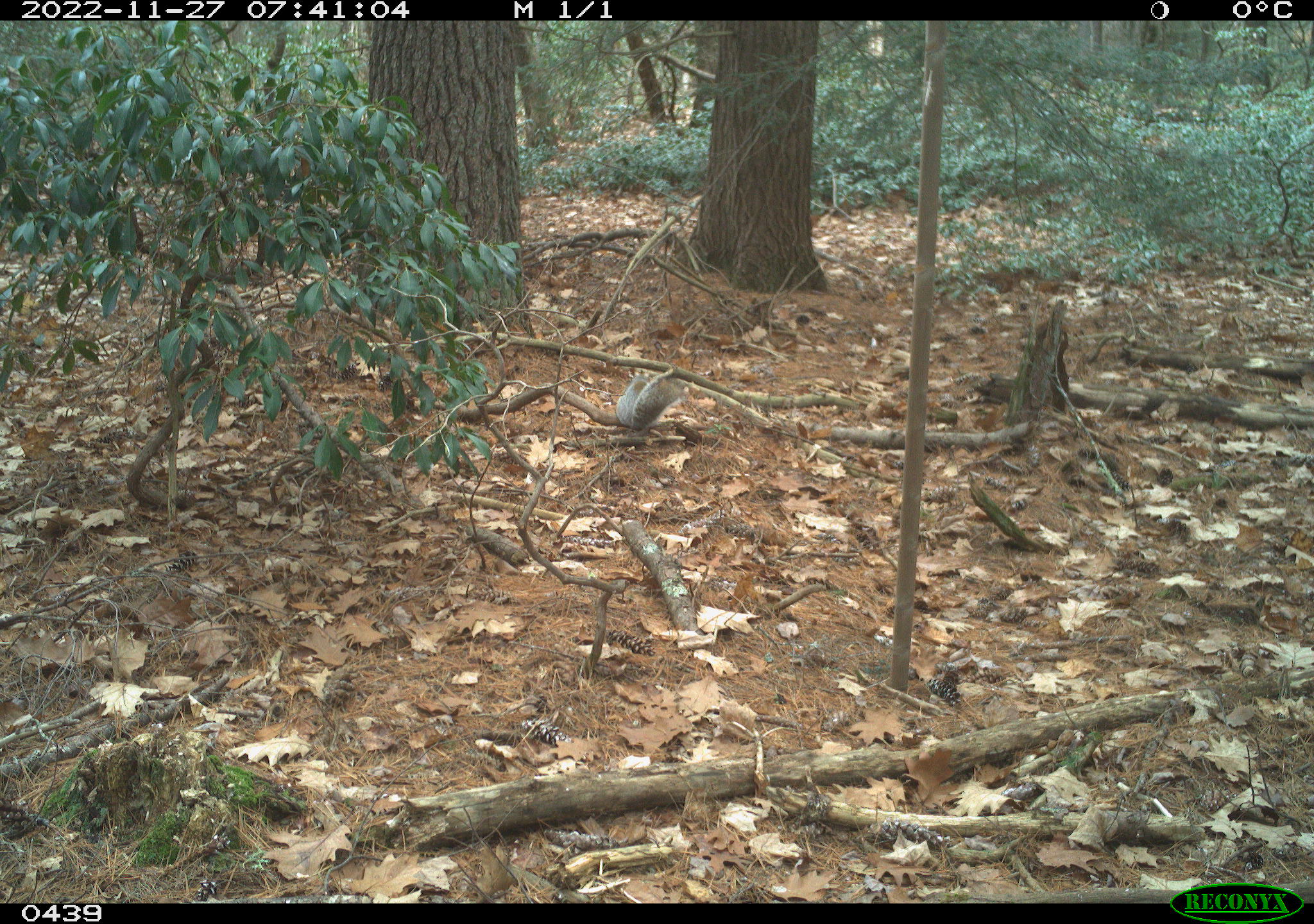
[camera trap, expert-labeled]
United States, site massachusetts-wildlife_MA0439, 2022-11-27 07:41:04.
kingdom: Animalia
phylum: Chordata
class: Mammalia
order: Rodentia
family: Sciuridae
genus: Sciurus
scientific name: Sciurus carolinensis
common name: gray squirrel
Gray squirrel (Sciurus carolinensis).